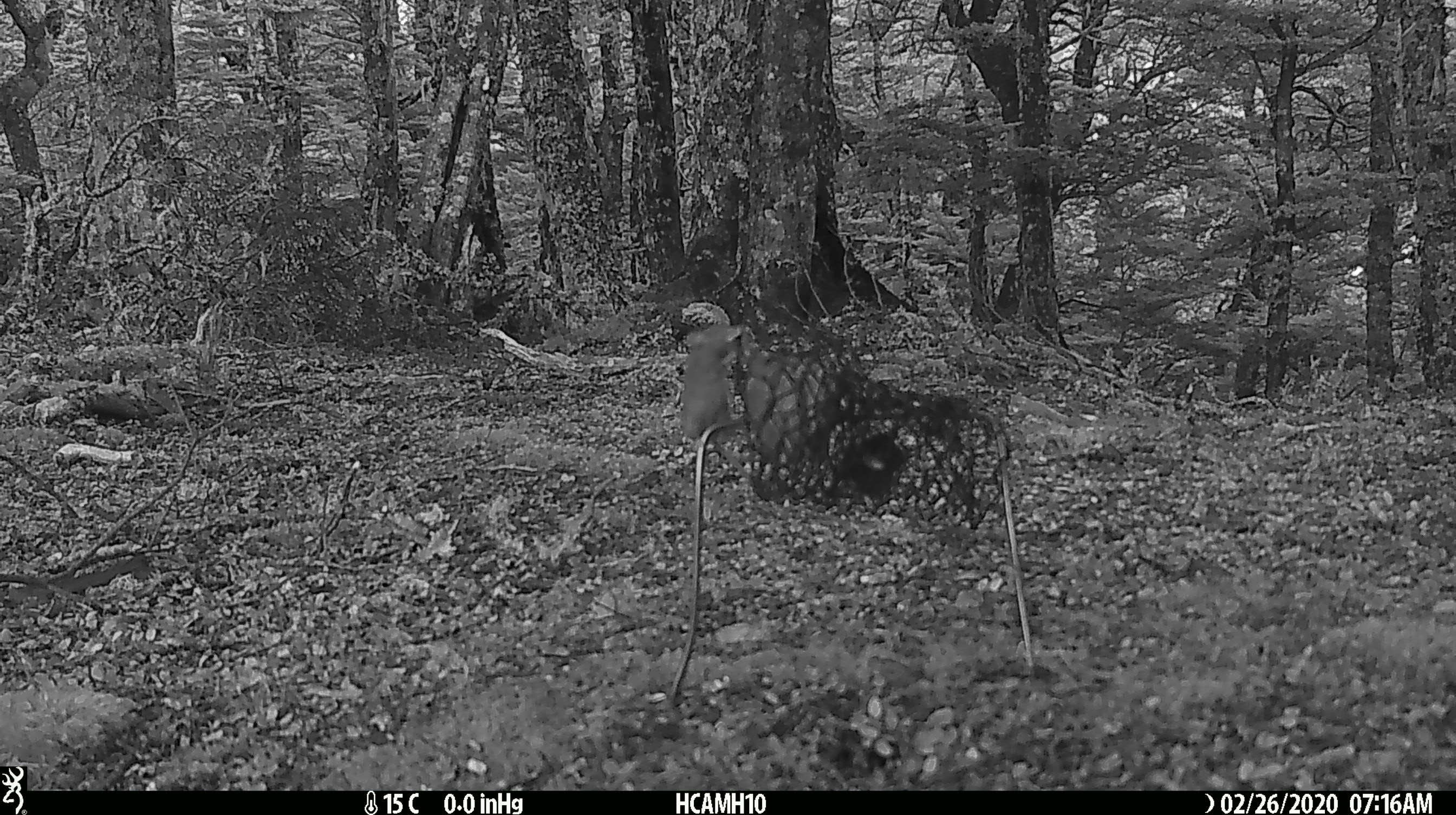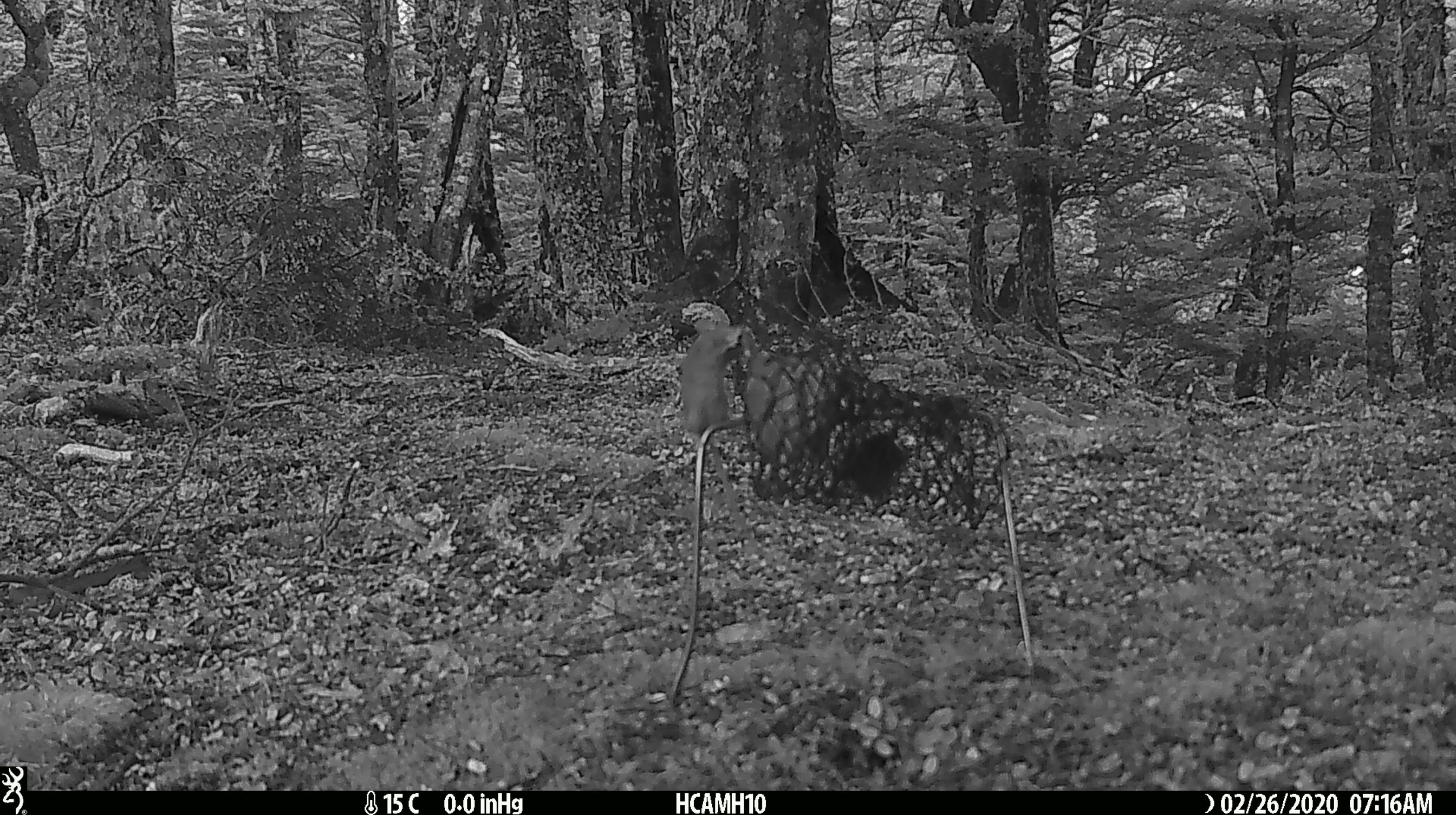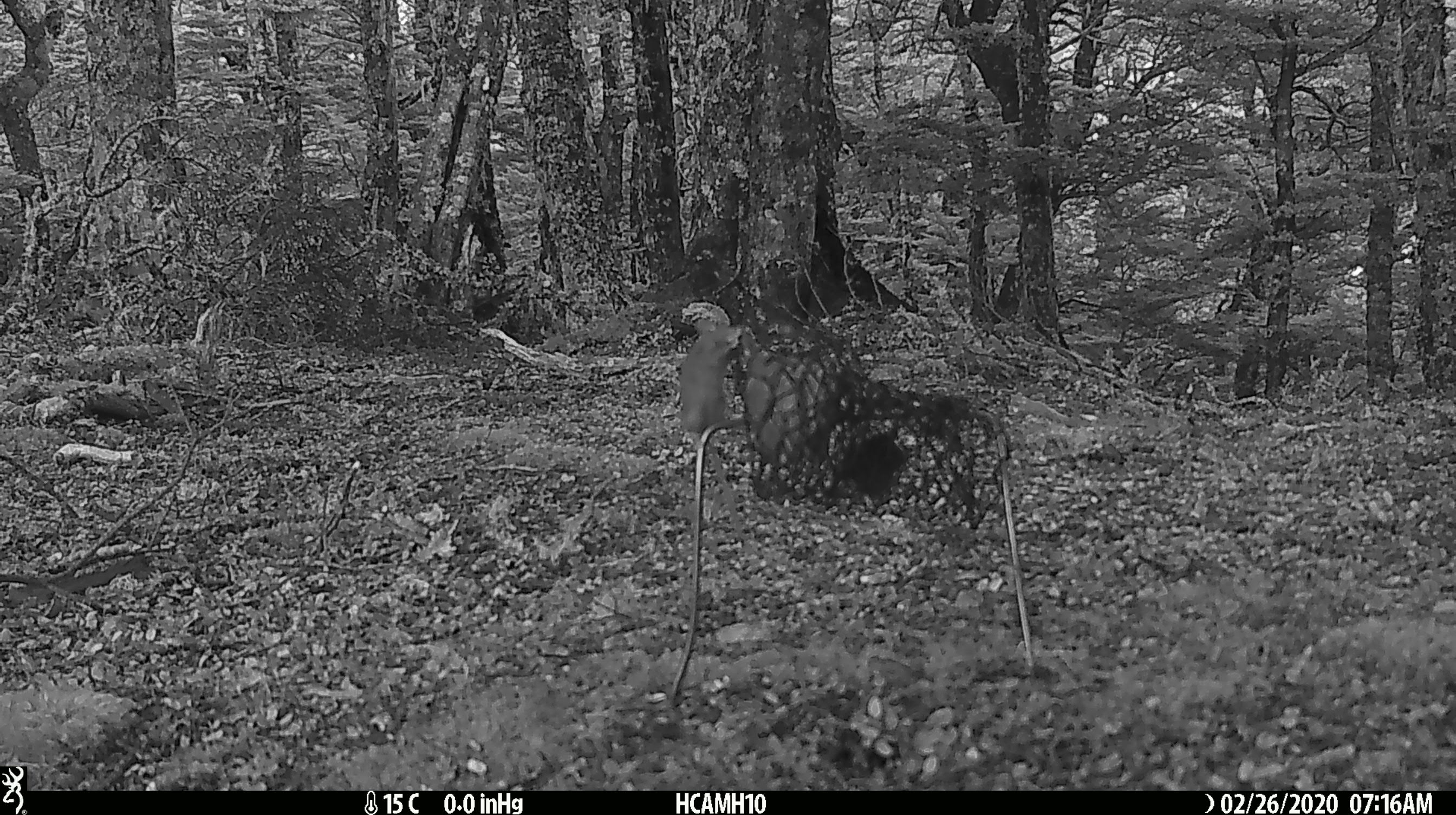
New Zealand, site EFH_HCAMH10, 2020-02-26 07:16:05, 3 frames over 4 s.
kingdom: Animalia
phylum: Chordata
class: Mammalia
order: Rodentia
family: Muridae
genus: Mus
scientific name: Mus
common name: mouse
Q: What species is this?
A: Mouse (Mus).